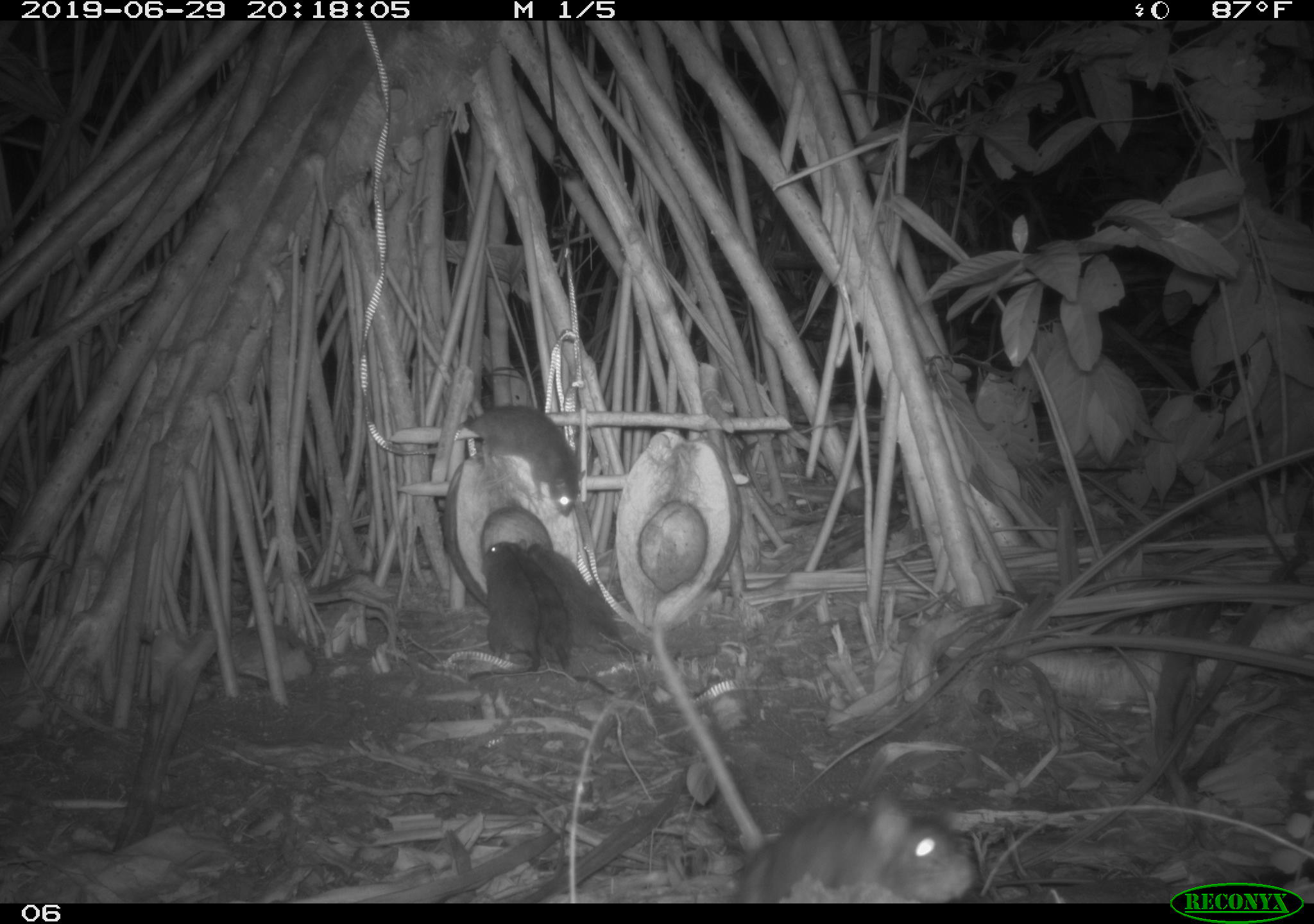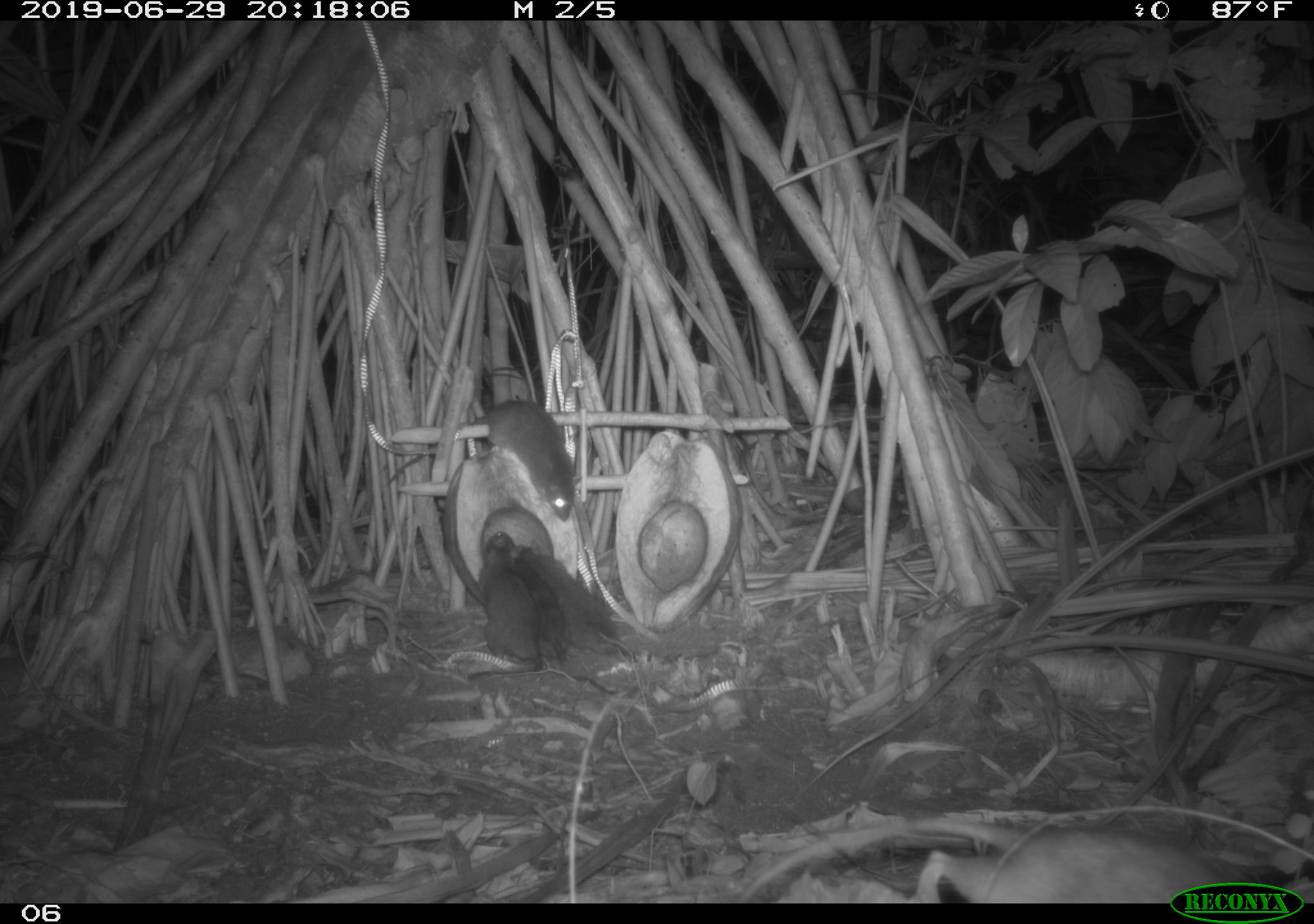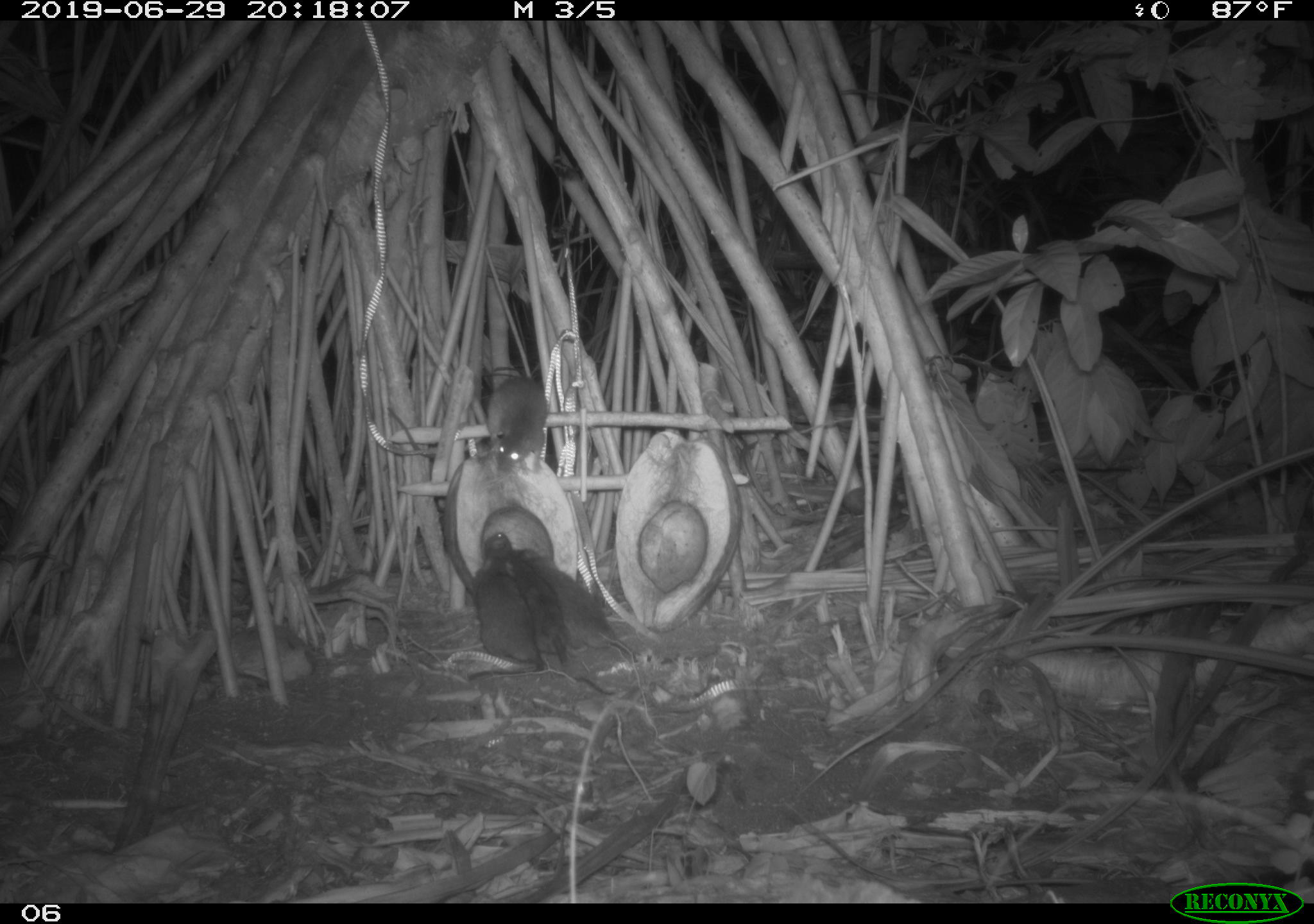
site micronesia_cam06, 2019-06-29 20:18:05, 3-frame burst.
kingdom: Animalia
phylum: Chordata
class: Mammalia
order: Rodentia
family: Muridae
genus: Rattus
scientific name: Rattus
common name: rat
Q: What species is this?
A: Rat (Rattus).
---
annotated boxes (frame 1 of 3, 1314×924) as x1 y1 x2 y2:
rat: 733 787 986 901; 508 536 618 703; 457 398 594 522; 511 534 635 664; 473 538 539 692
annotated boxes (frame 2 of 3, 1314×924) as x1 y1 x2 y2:
rat: 380 391 584 522; 937 814 1174 901; 518 552 613 693; 469 531 540 703; 530 549 629 657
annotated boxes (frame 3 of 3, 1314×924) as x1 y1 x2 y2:
rat: 515 533 635 649; 498 538 577 672; 466 535 540 674; 492 372 543 472